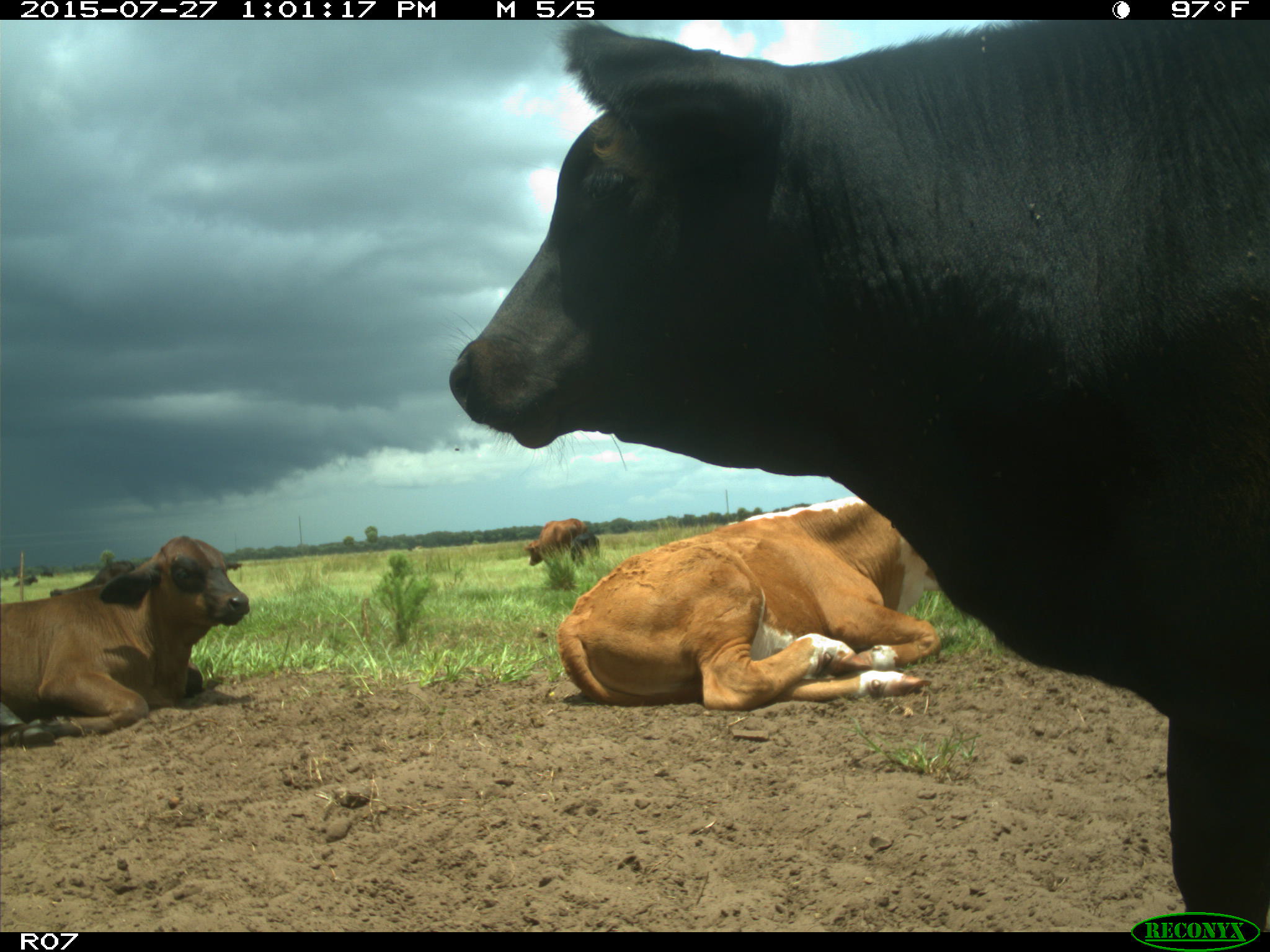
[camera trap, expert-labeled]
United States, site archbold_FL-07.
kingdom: Animalia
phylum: Chordata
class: Mammalia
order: Artiodactyla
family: Bovidae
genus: Bos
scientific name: Bos taurus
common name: domestic cow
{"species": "Bos taurus (domestic cow)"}